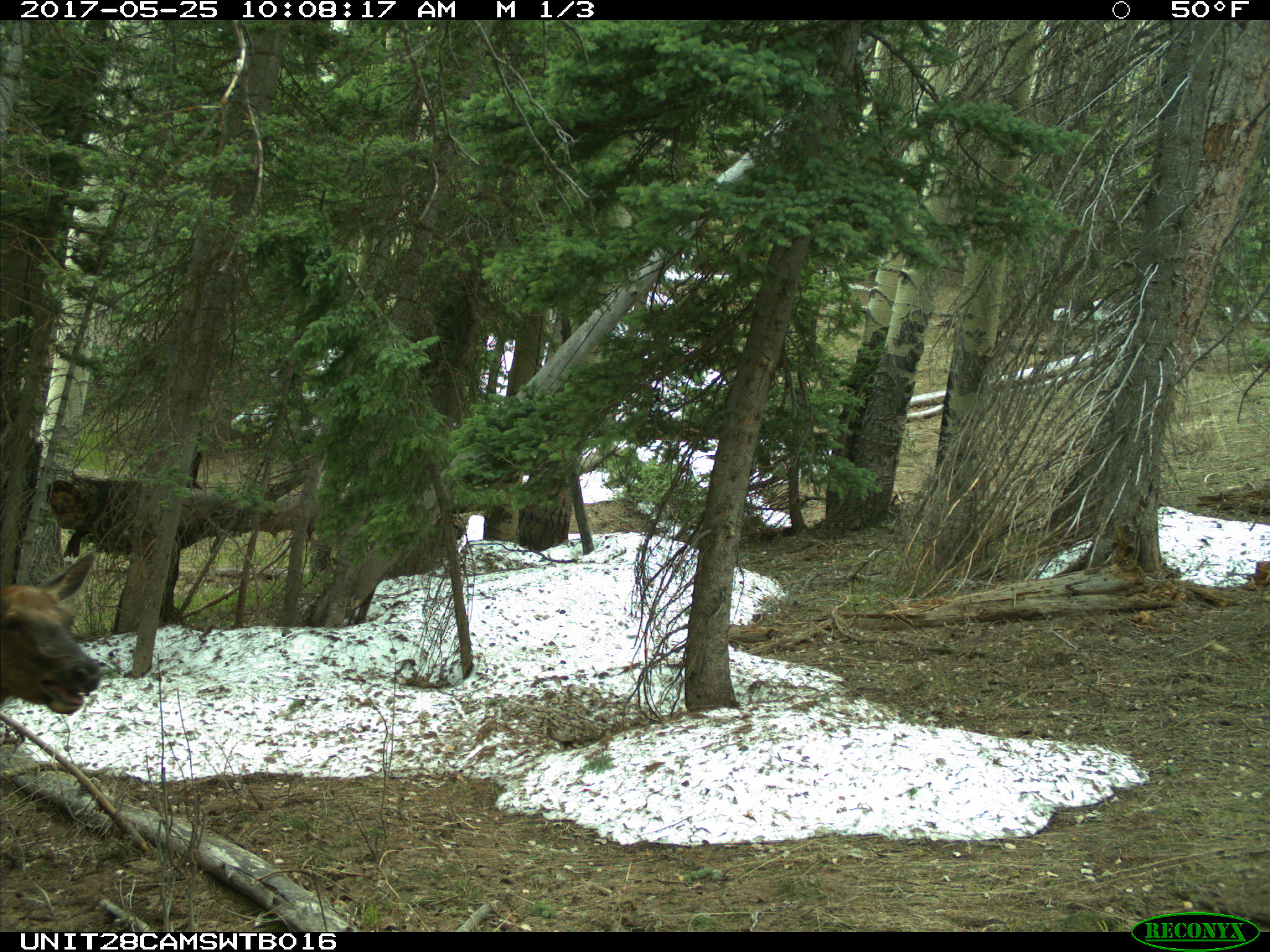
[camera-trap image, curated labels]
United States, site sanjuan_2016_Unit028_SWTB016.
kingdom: Animalia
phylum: Chordata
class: Mammalia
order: Artiodactyla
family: Cervidae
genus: Cervus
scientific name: Cervus elaphus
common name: red deer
Cervus elaphus (red deer).